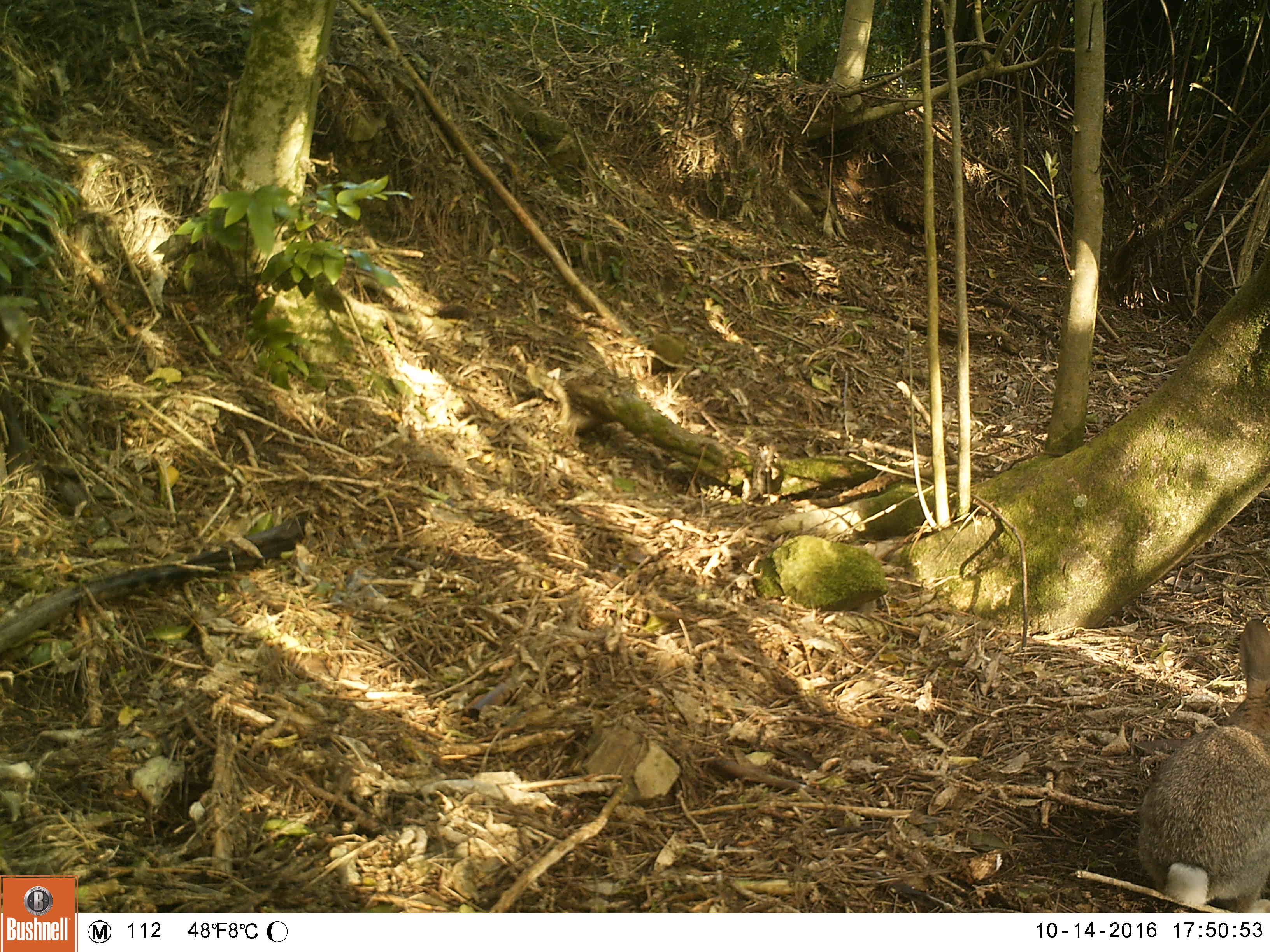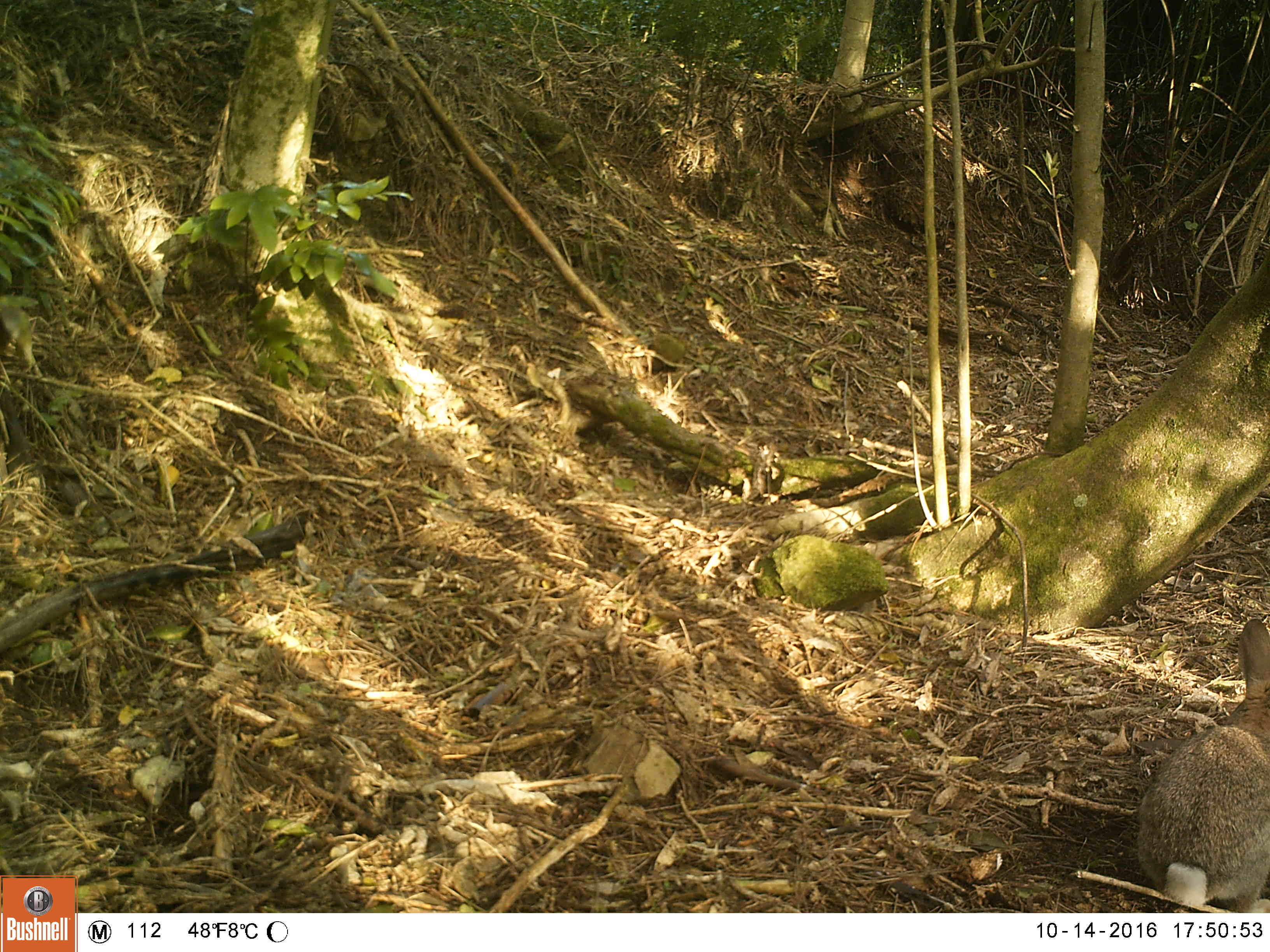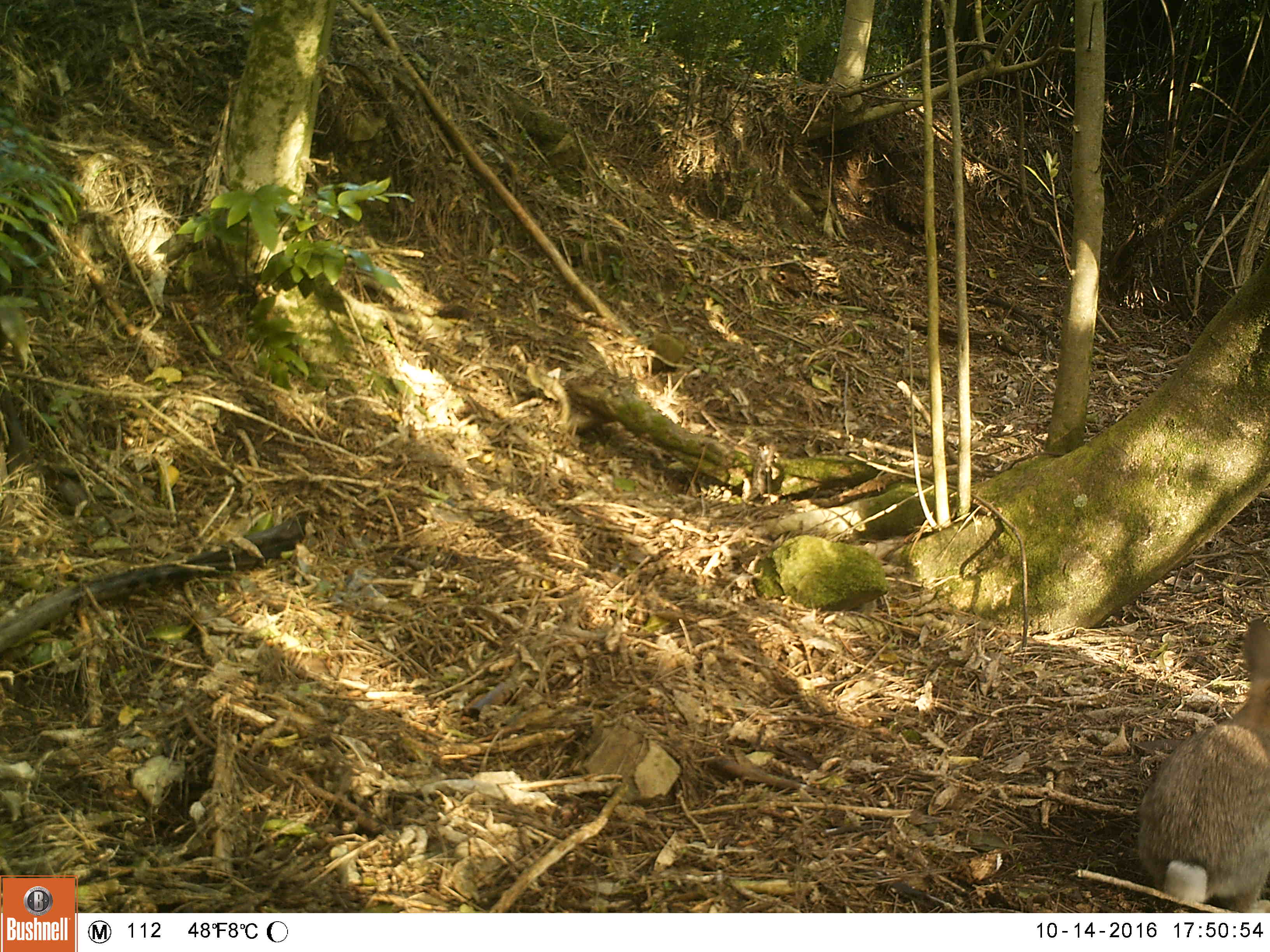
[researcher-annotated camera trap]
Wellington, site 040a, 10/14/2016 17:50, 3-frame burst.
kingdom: Animalia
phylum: Chordata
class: Mammalia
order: Lagomorpha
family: Leporidae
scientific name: Leporidae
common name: rabbit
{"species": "rabbit (Leporidae)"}